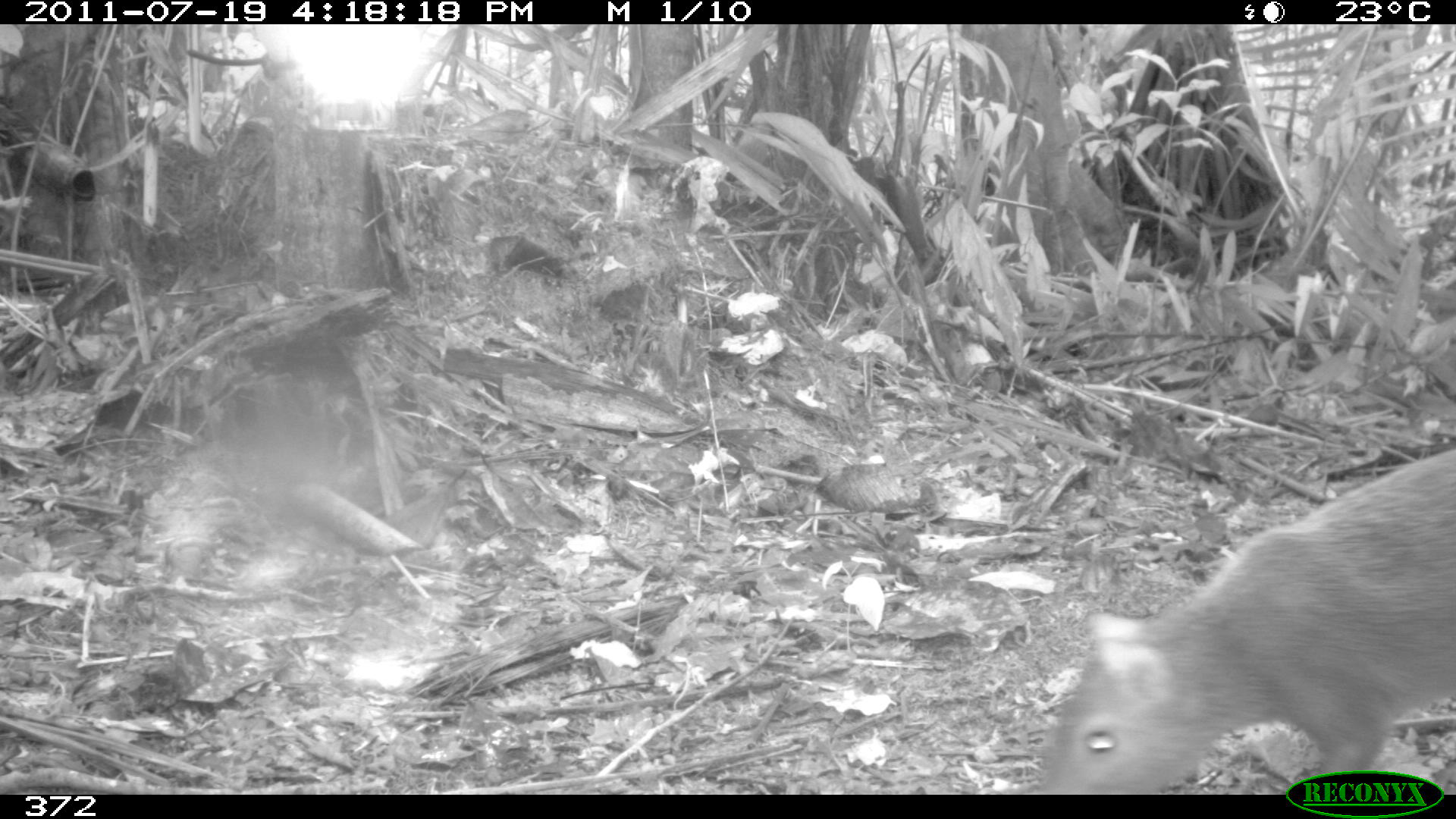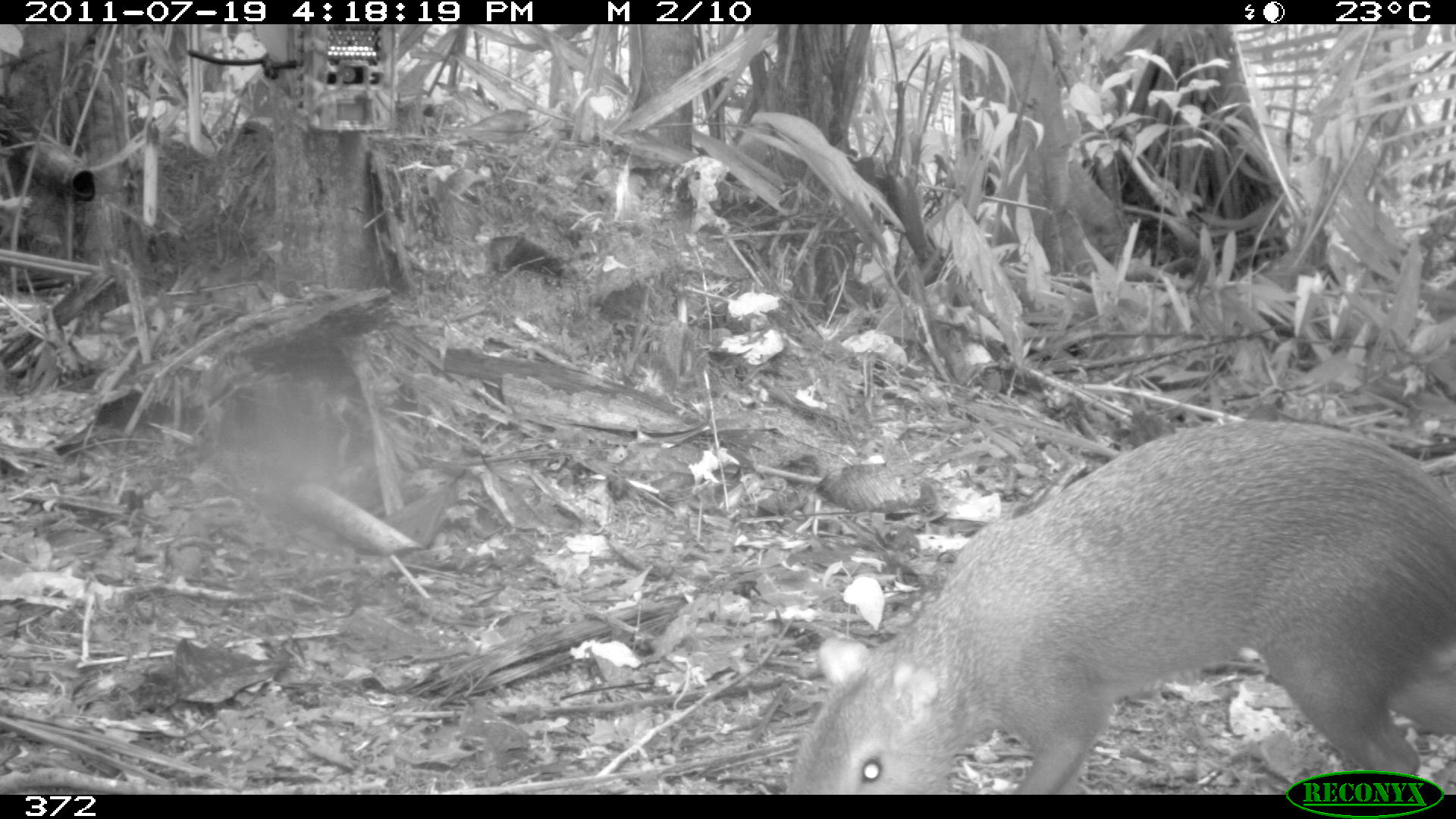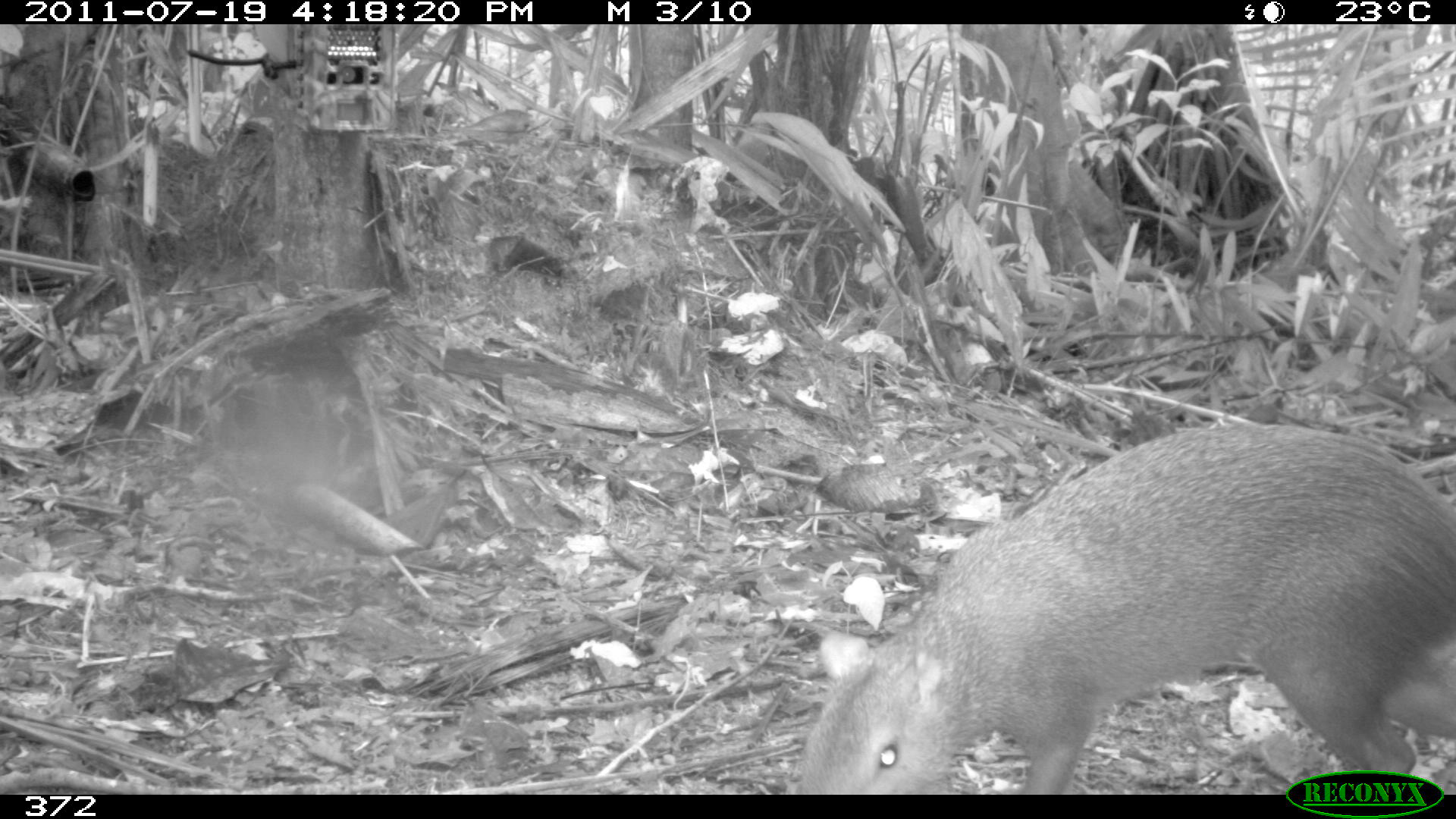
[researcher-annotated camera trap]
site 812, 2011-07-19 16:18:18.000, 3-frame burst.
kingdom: Animalia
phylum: Chordata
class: Mammalia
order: Rodentia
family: Dasyproctidae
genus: Dasyprocta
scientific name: Dasyprocta punctata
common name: central american agouti